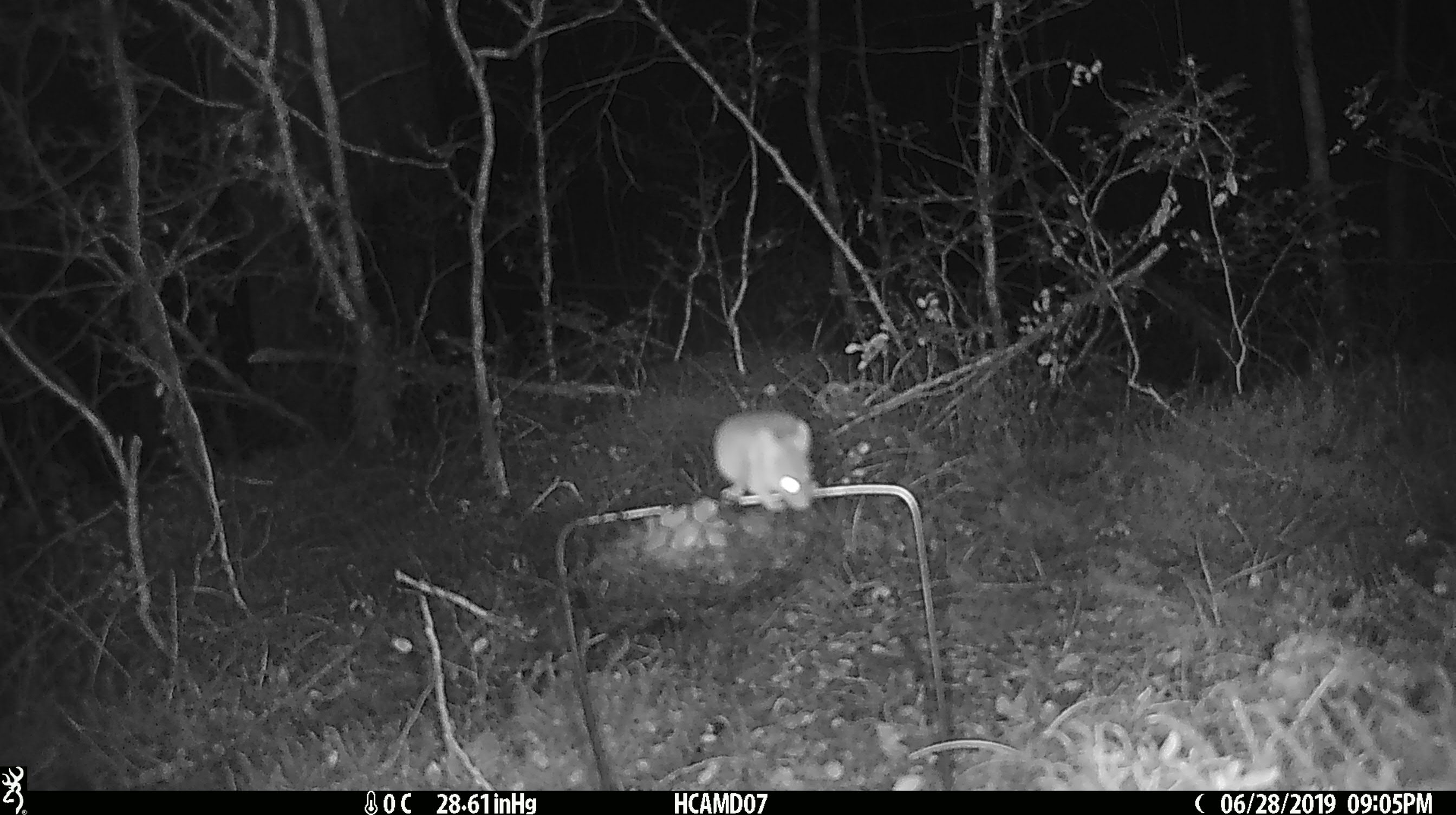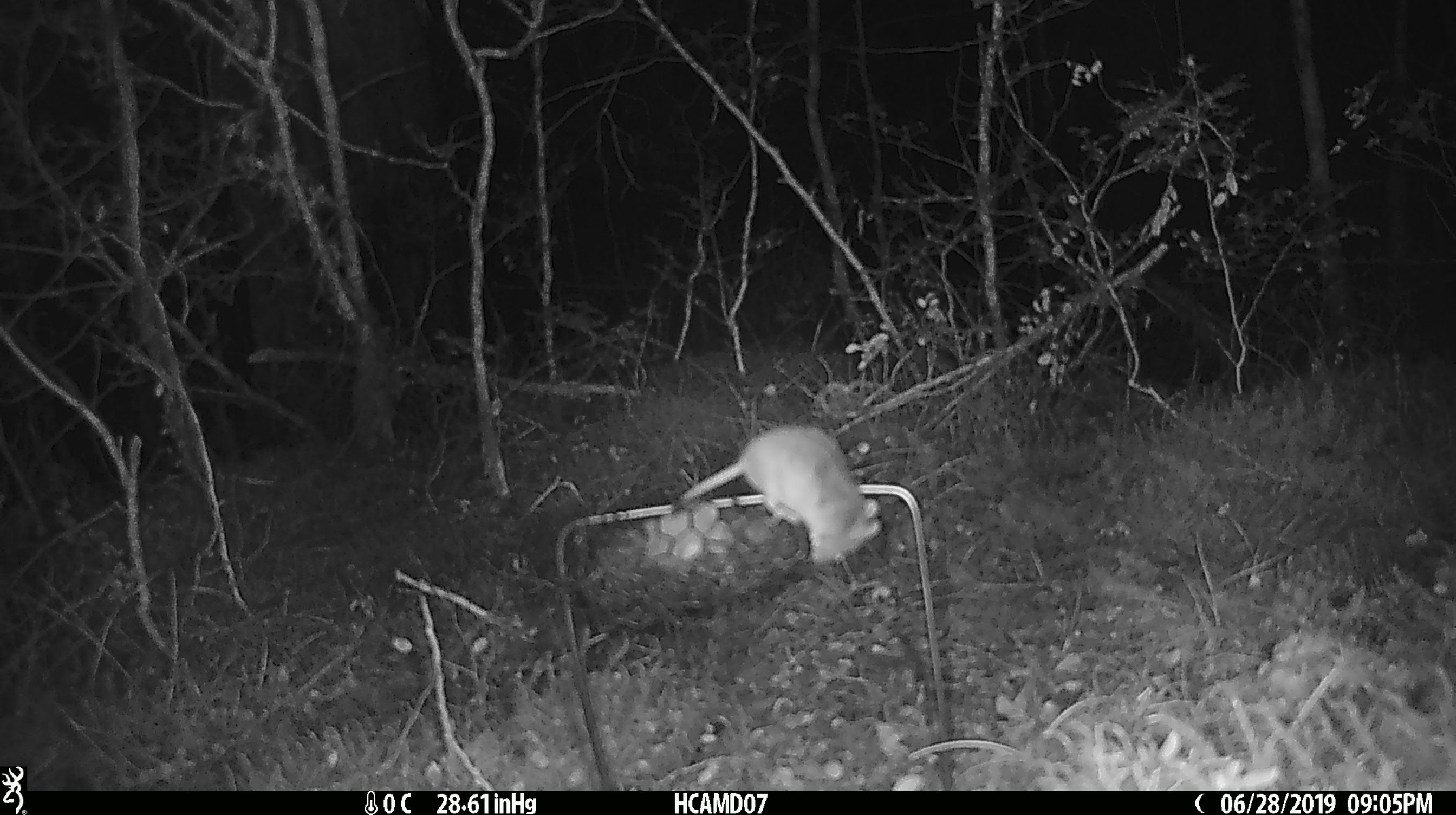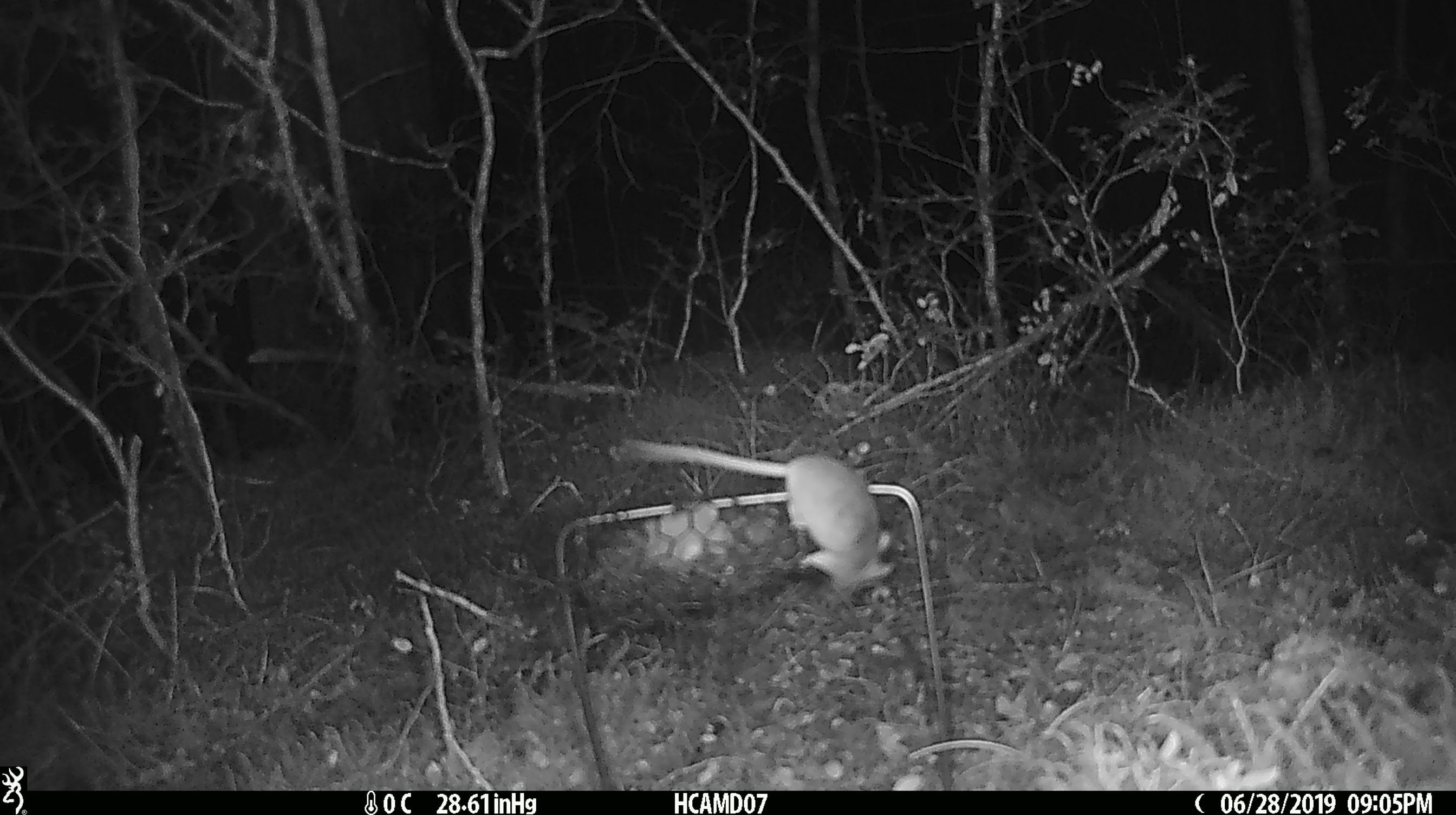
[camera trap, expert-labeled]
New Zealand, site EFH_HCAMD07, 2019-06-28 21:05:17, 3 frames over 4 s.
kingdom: Animalia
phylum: Chordata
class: Mammalia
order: Rodentia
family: Muridae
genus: Mus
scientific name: Mus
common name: mouse